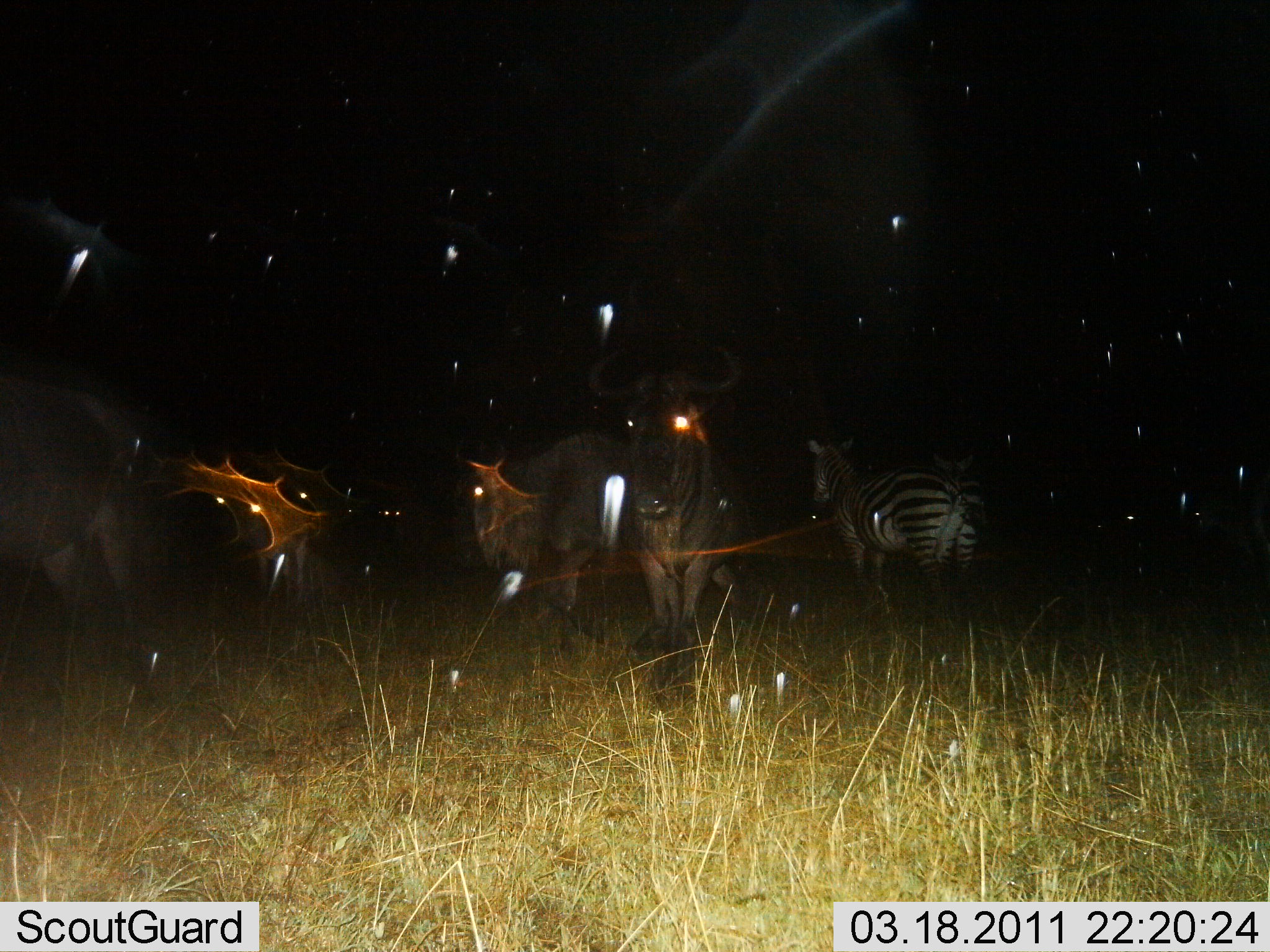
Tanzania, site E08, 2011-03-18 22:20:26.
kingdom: Animalia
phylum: Chordata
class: Mammalia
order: Artiodactyla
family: Bovidae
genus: Connochaetes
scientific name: Connochaetes taurinus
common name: blue wildebeest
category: wildebeest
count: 4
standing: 82%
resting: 0%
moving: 36%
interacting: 0%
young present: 0%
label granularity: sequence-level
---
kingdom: Animalia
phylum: Chordata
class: Mammalia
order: Perissodactyla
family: Equidae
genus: Equus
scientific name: Equus quagga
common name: plains zebra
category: zebra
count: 1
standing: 91%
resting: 0%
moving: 9%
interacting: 0%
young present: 0%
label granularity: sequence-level